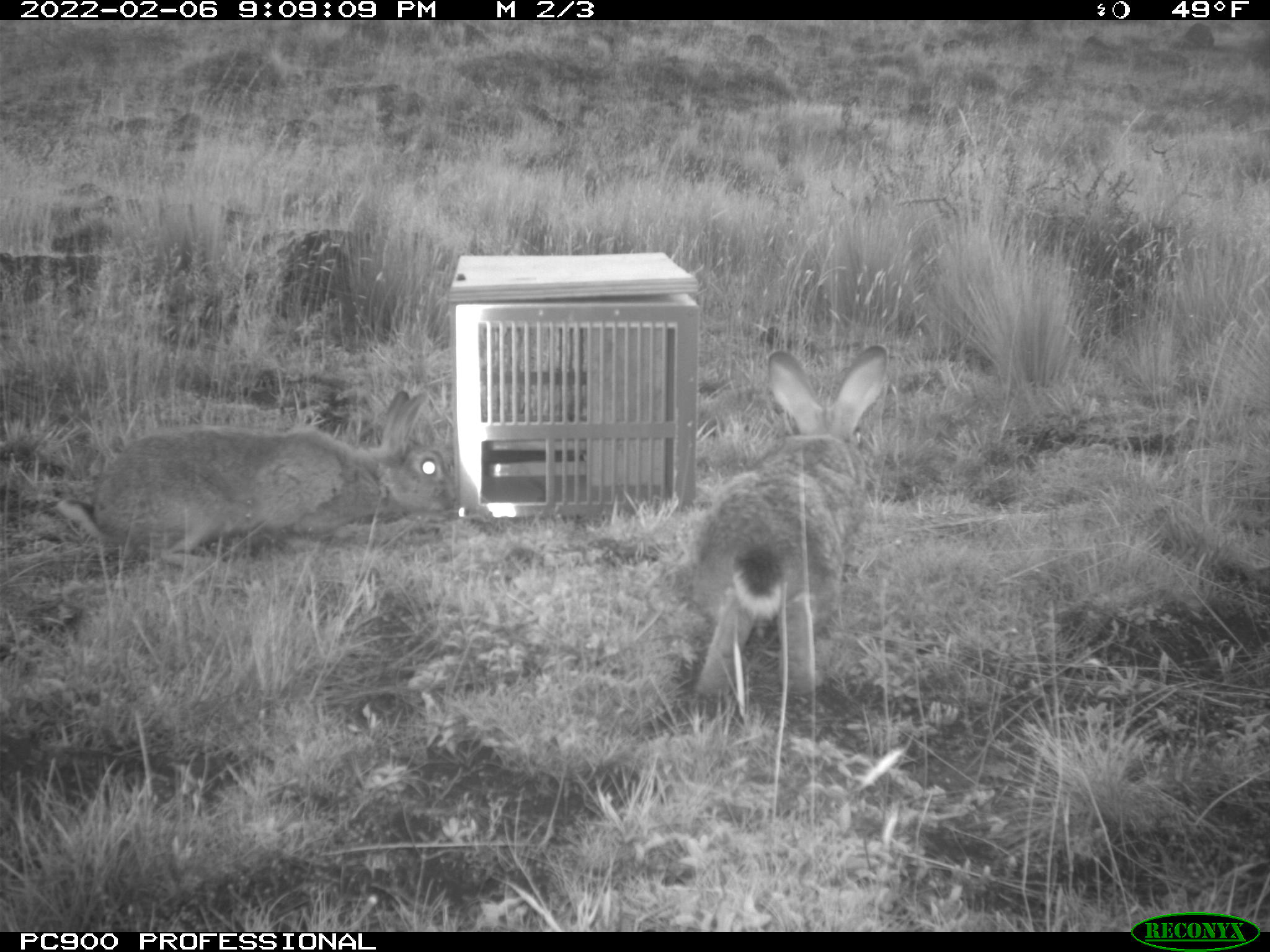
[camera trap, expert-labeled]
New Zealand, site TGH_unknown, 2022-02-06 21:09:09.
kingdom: Animalia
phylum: Chordata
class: Mammalia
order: Lagomorpha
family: Leporidae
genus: Oryctolagus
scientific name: Oryctolagus cuniculus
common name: european rabbit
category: rabbit